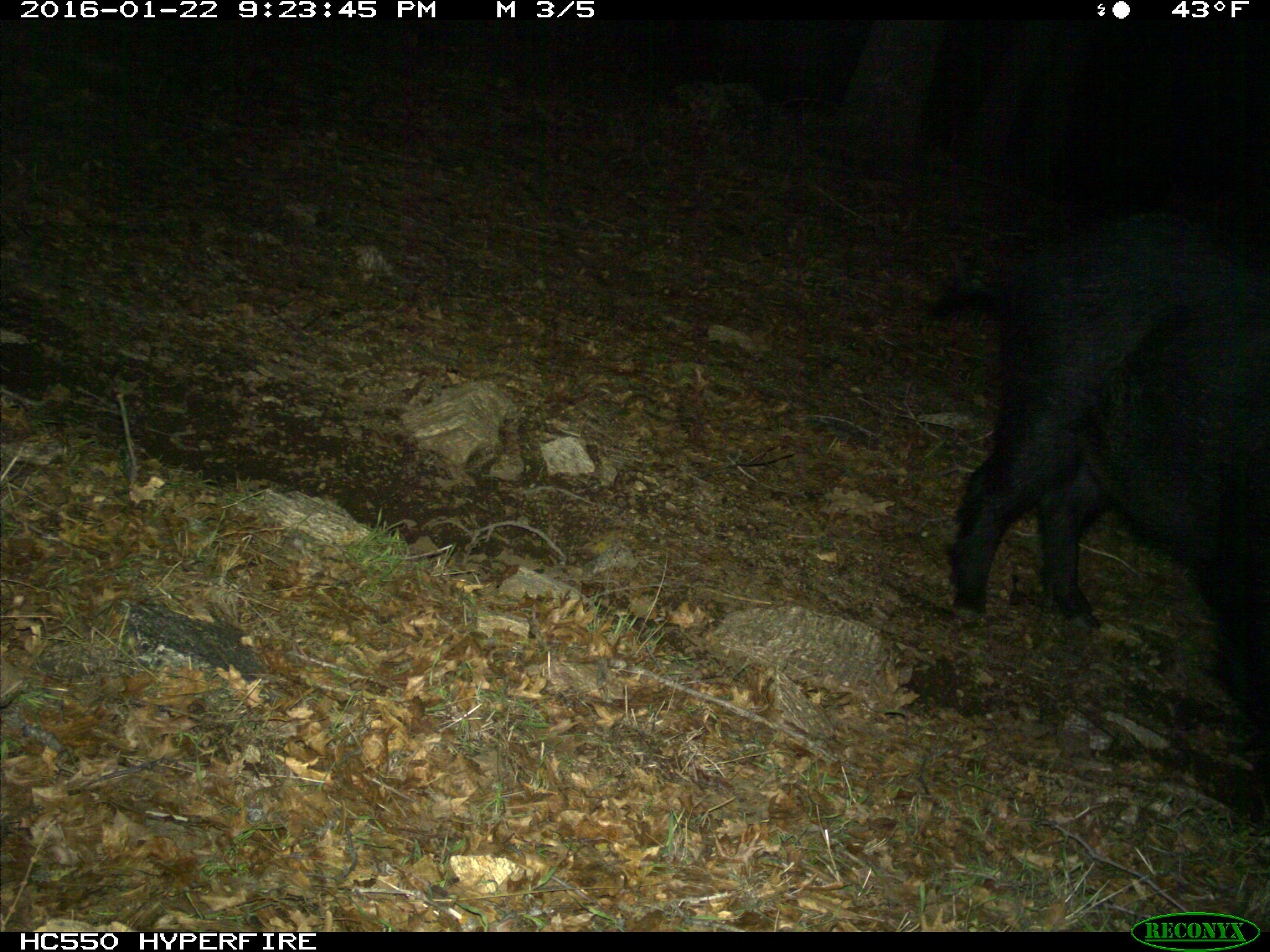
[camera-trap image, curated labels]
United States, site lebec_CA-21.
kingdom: Animalia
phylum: Chordata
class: Mammalia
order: Artiodactyla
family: Suidae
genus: Sus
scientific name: Sus scrofa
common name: wild boar